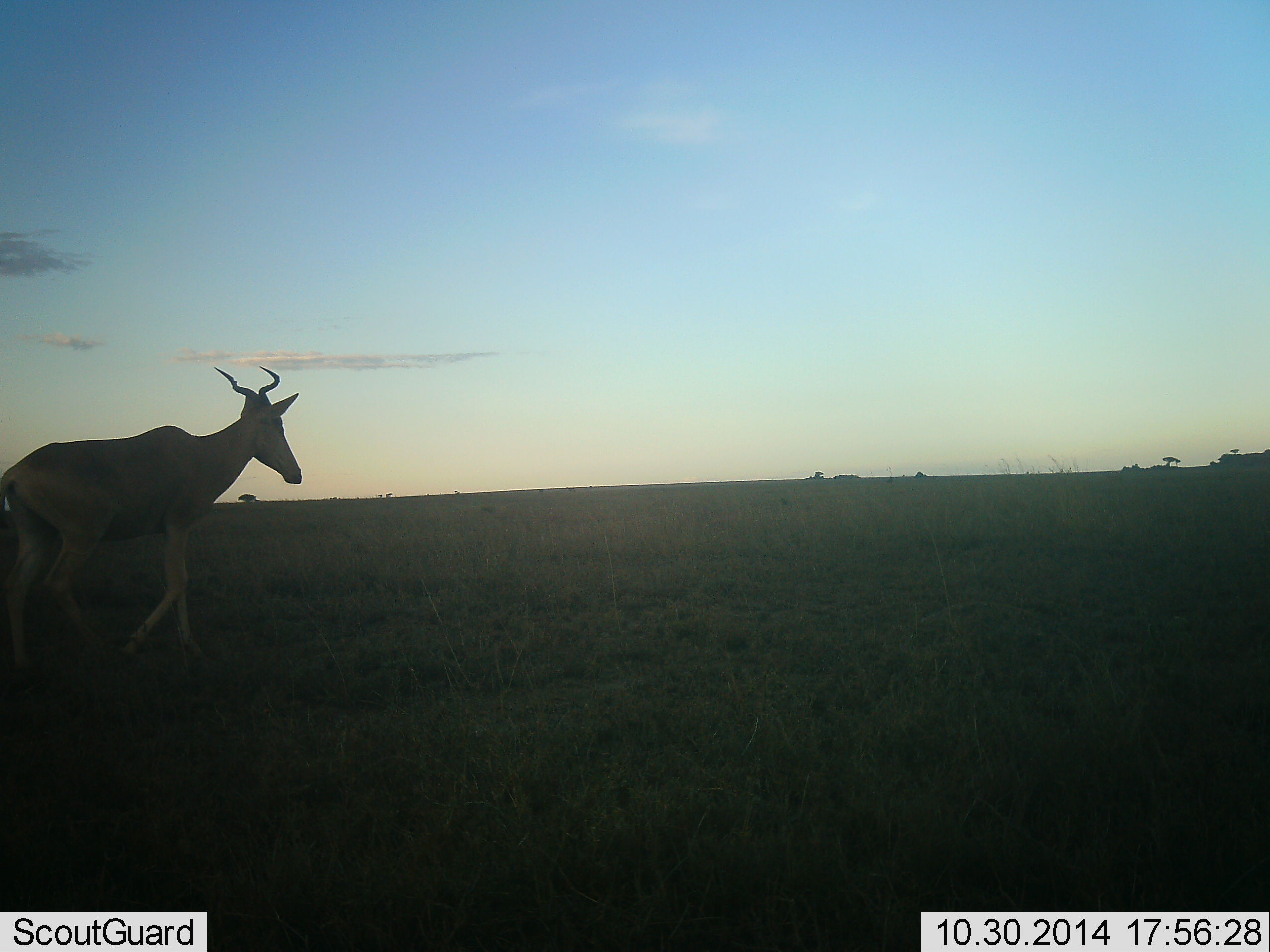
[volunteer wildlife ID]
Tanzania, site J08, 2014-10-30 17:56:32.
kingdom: Animalia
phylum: Chordata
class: Mammalia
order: Artiodactyla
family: Bovidae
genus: Alcelaphus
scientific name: Alcelaphus buselaphus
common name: hartebeest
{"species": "hartebeest (Alcelaphus buselaphus)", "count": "1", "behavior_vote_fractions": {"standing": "10%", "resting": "0%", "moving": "90%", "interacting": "0%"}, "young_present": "0%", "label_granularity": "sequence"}